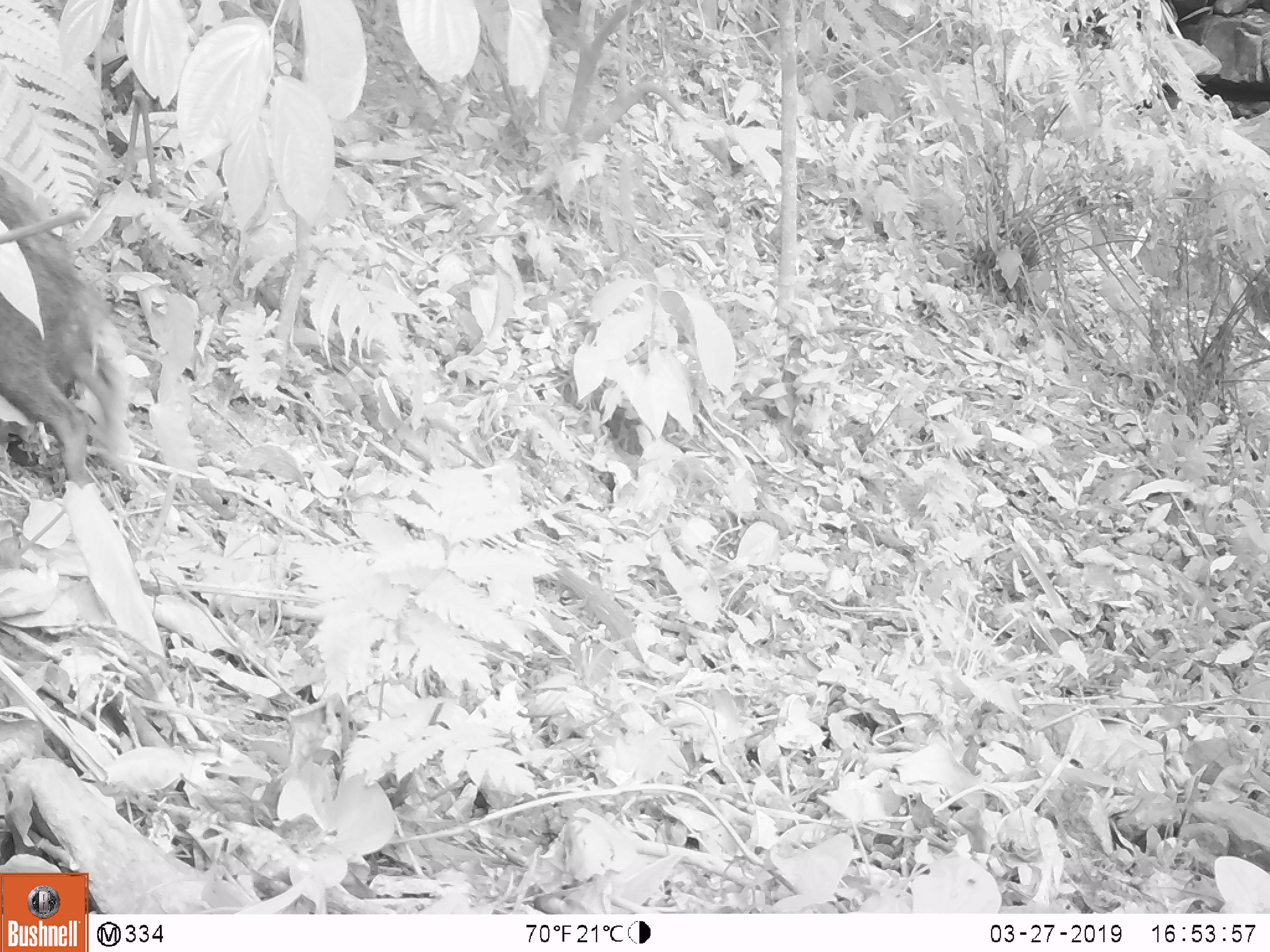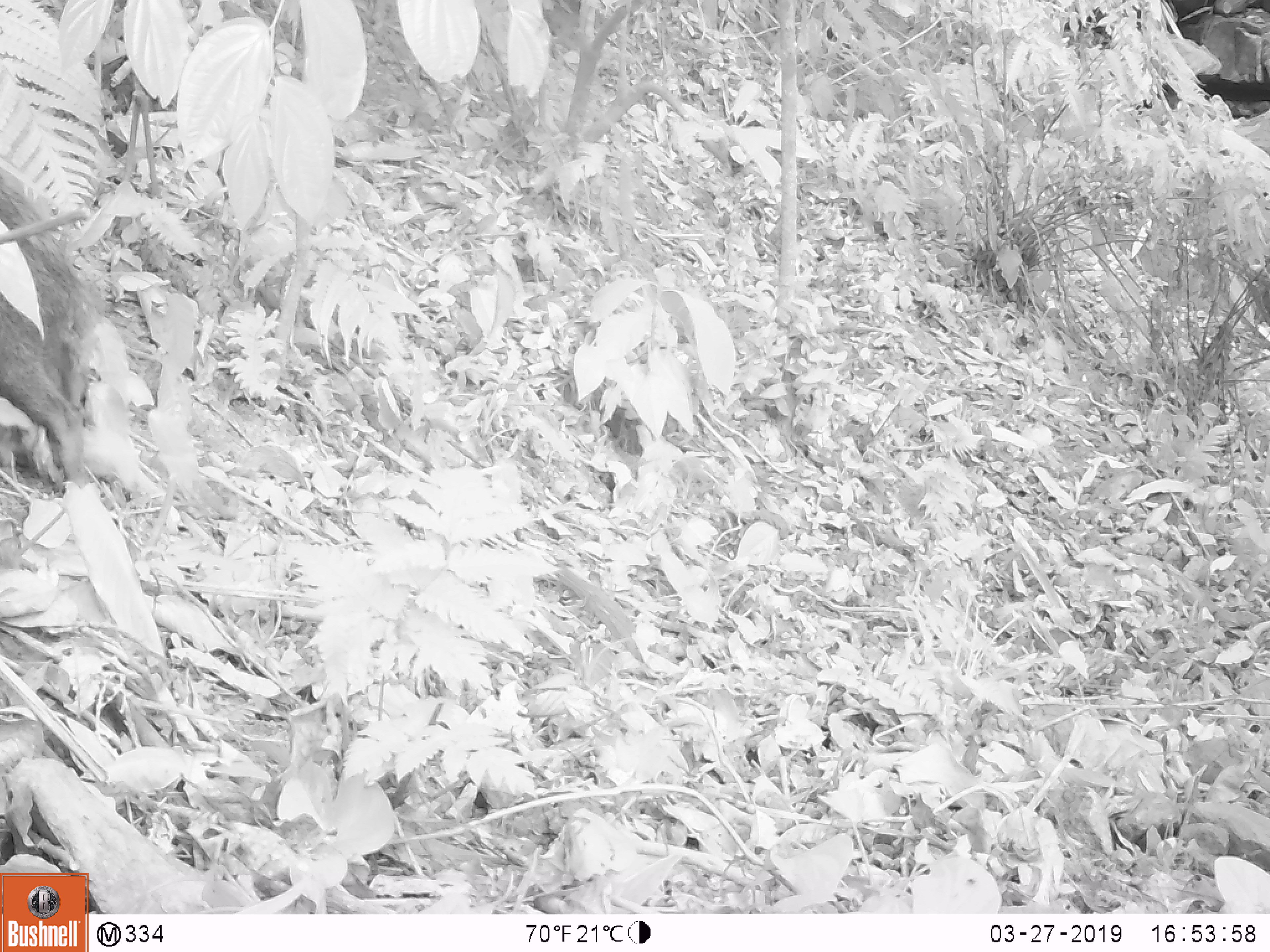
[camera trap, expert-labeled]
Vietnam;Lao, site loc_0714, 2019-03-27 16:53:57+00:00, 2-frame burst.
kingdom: Animalia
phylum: Chordata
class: Mammalia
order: Artiodactyla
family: Suidae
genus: Sus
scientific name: Sus scrofa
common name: eurasian wild pig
Eurasian wild pig (Sus scrofa). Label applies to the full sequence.